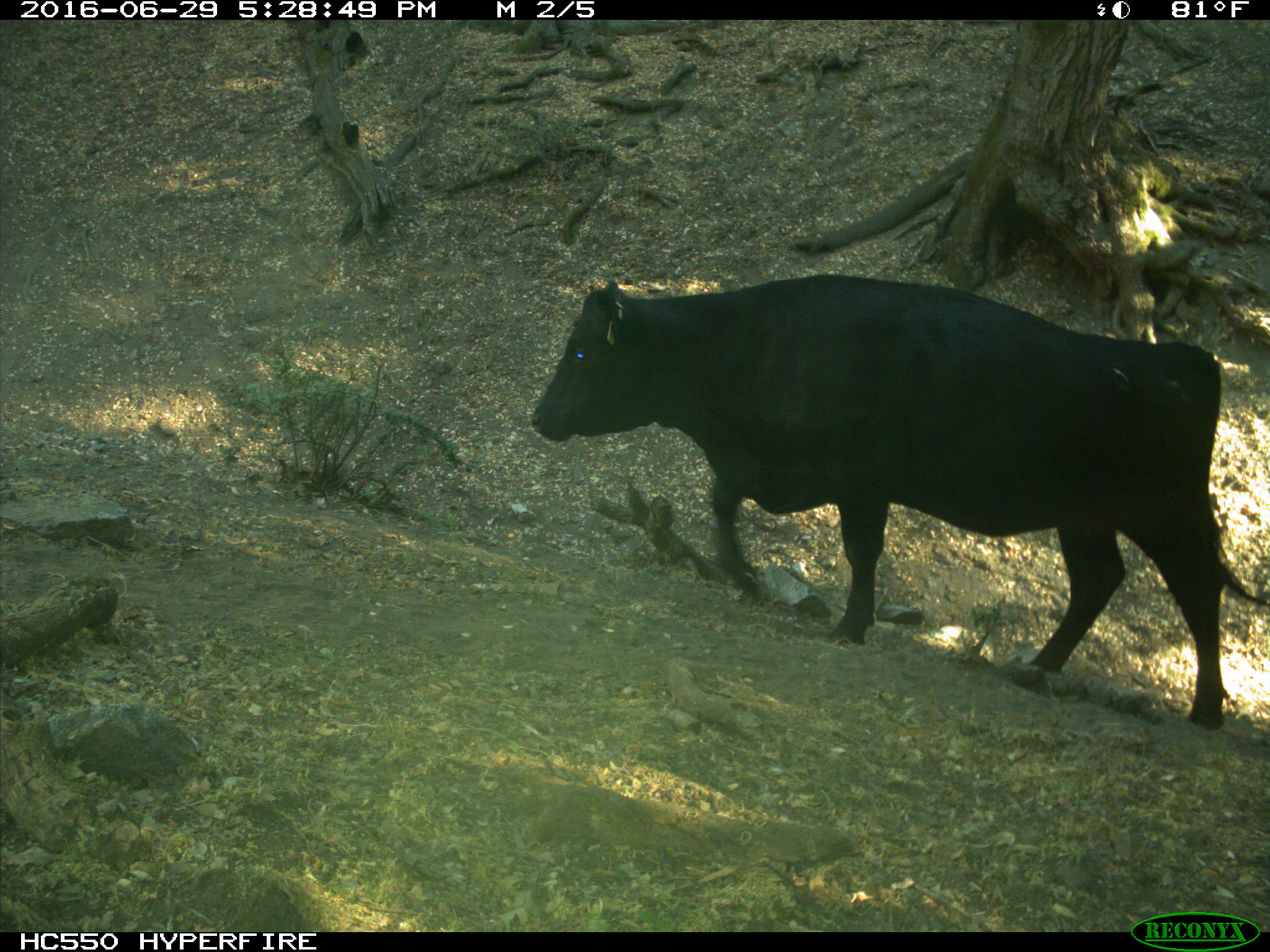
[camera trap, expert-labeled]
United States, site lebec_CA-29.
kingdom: Animalia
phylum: Chordata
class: Mammalia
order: Artiodactyla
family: Bovidae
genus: Bos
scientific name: Bos taurus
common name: domestic cow